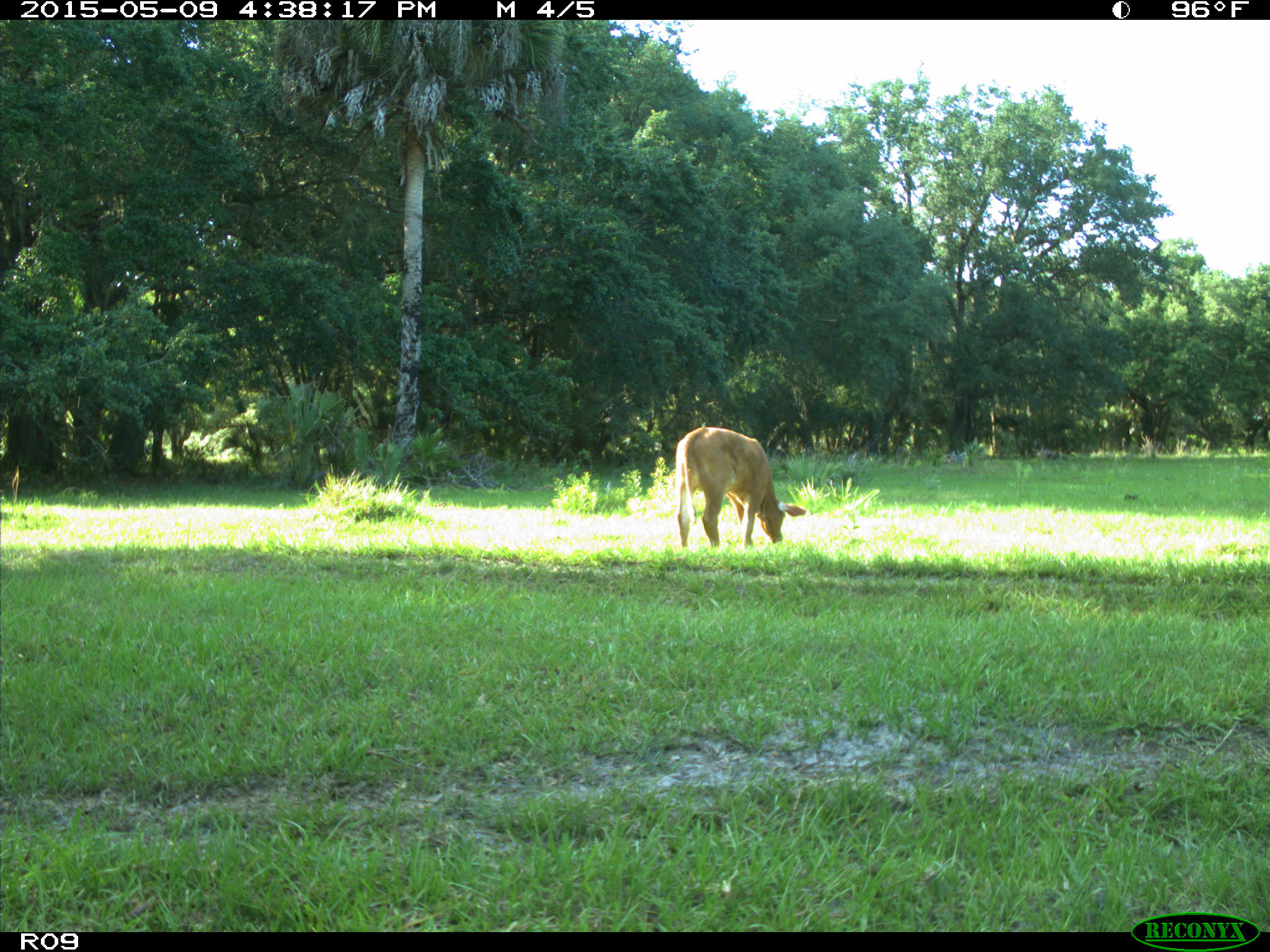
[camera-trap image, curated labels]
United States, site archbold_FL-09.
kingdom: Animalia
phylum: Chordata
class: Mammalia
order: Artiodactyla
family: Bovidae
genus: Bos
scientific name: Bos taurus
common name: domestic cow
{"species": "Bos taurus (domestic cow)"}